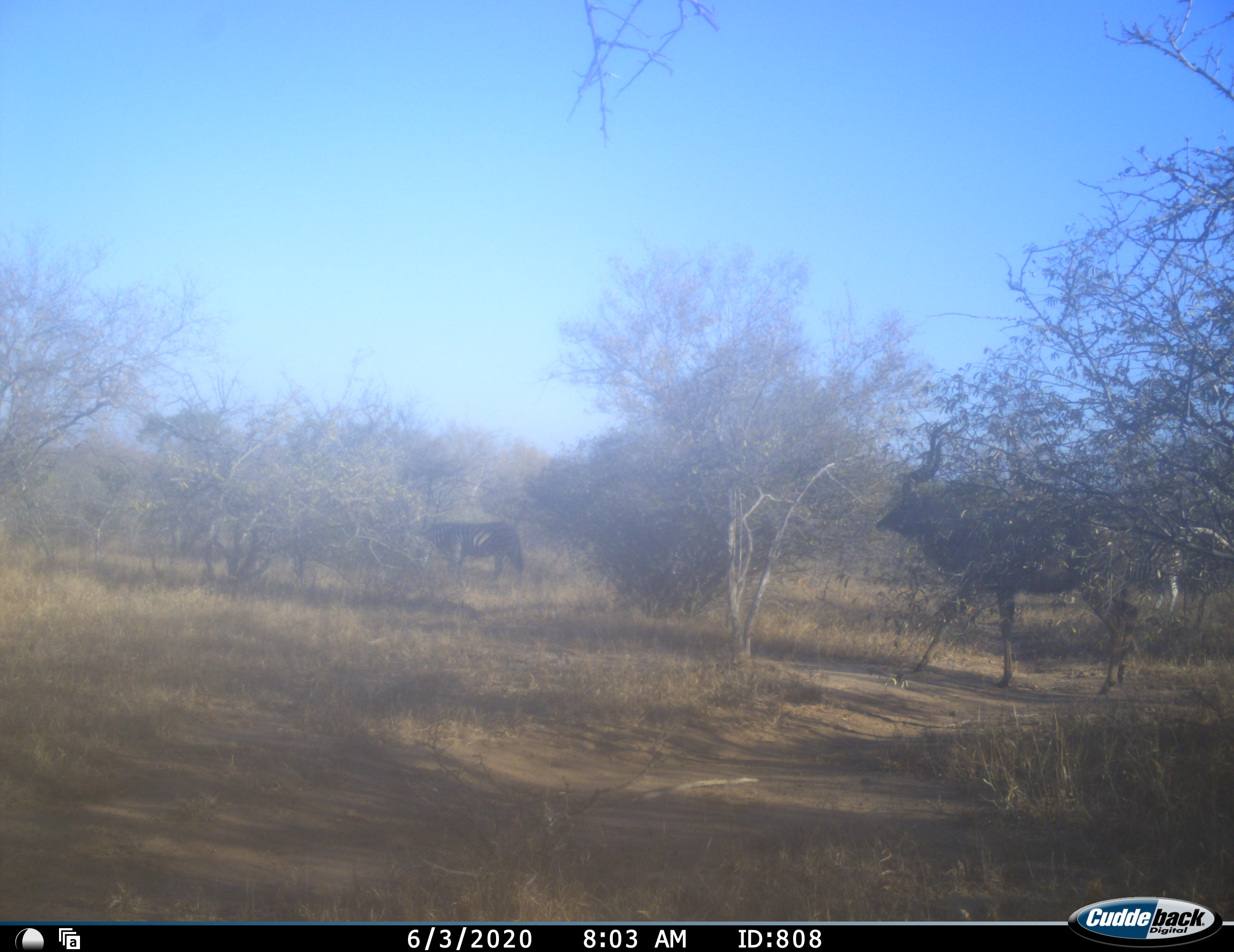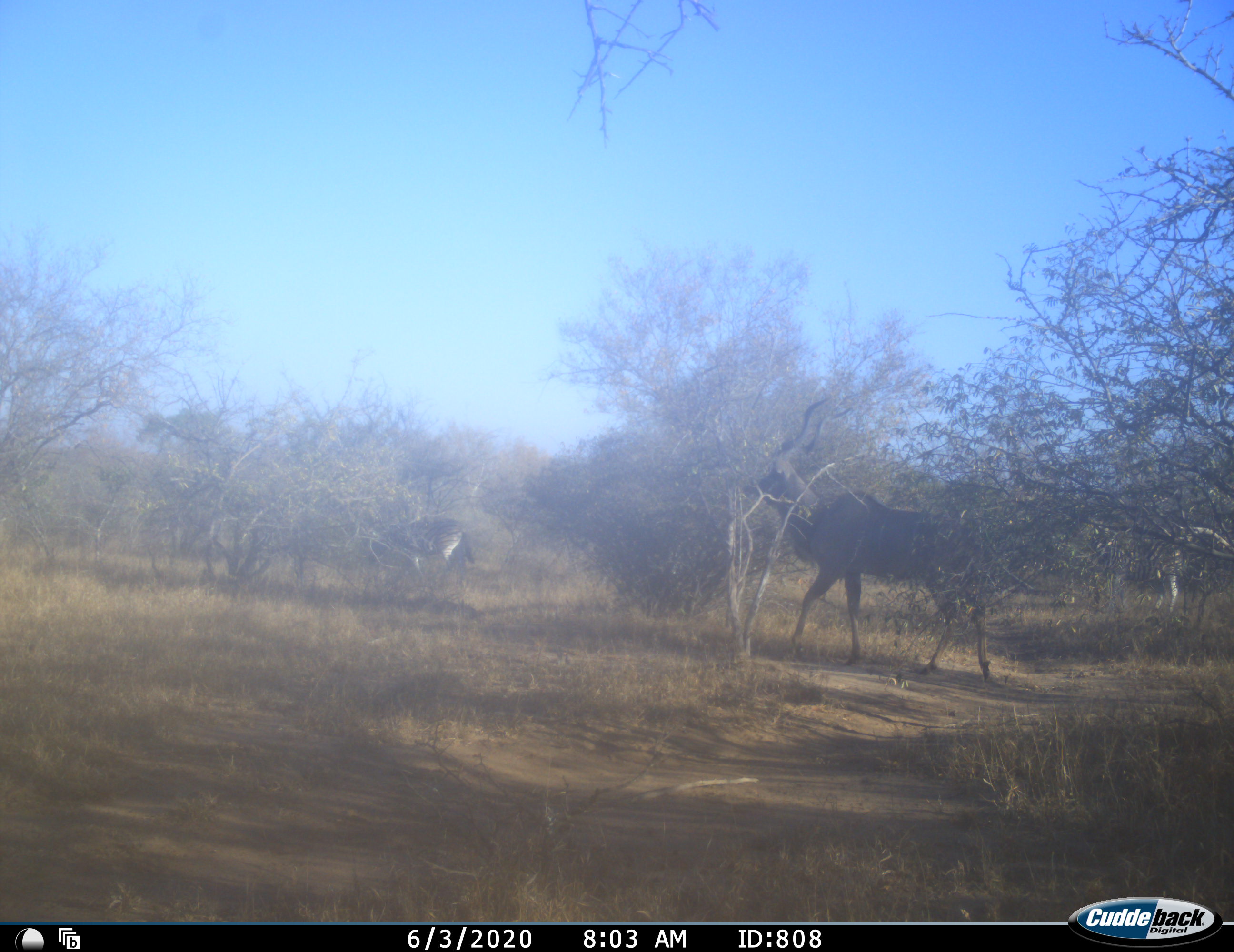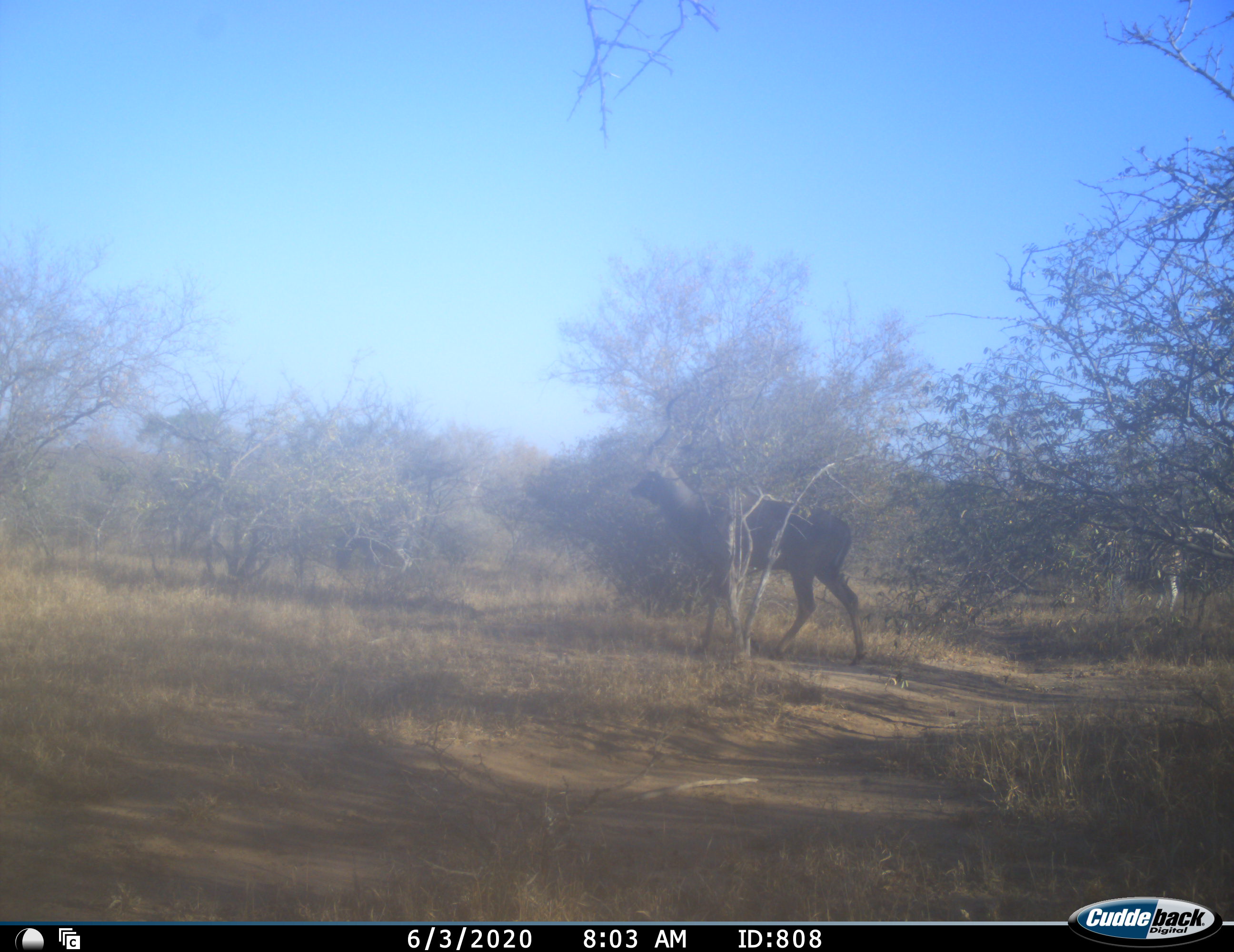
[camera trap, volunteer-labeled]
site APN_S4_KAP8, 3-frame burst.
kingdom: Animalia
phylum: Chordata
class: Mammalia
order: Artiodactyla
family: Bovidae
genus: Tragelaphus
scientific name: Tragelaphus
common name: kudu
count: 1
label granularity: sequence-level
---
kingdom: Animalia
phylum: Chordata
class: Mammalia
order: Perissodactyla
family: Equidae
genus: Equus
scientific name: Equus quagga burchellii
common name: burchell's zebra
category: zebraburchells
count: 1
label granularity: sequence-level